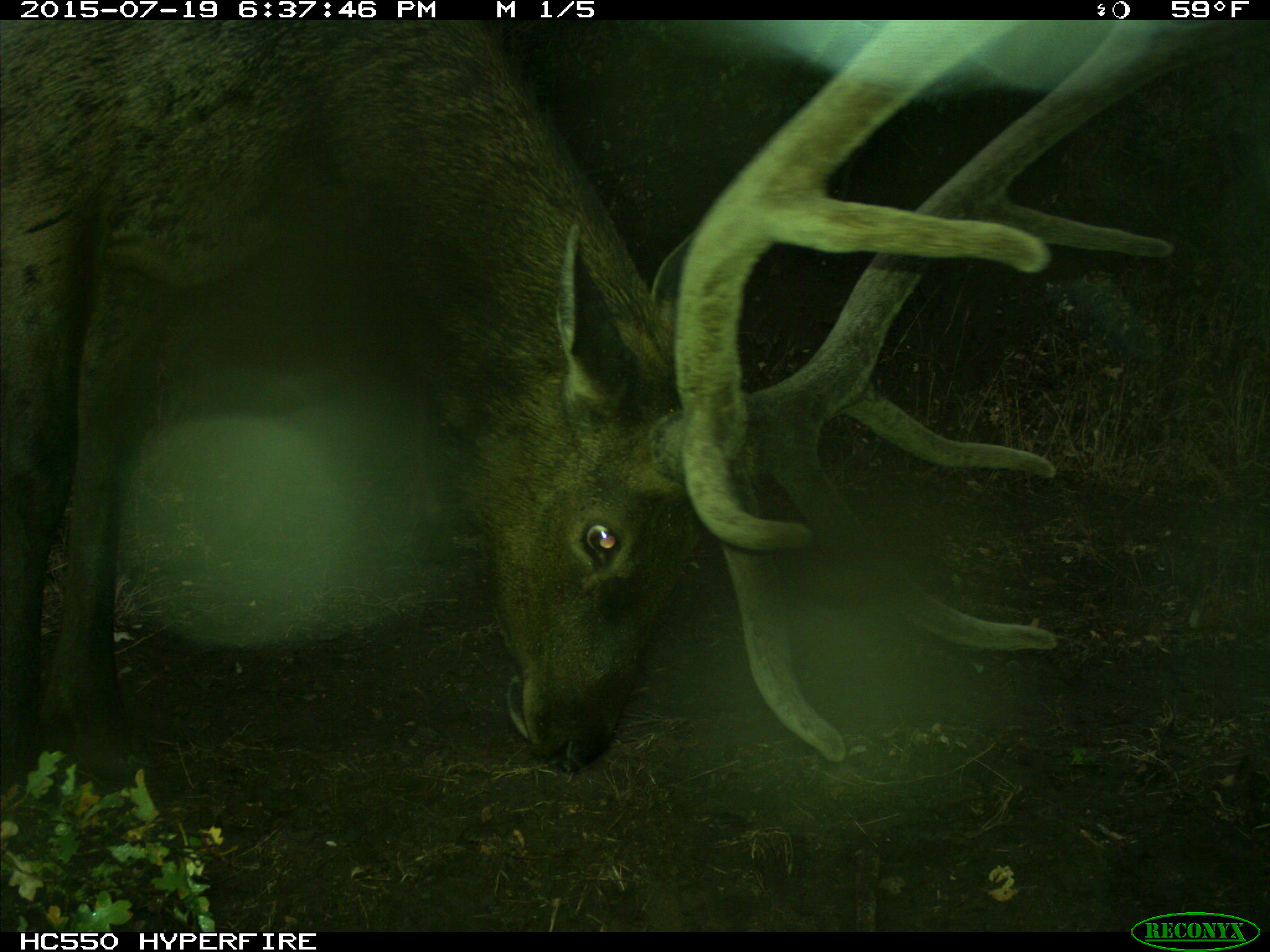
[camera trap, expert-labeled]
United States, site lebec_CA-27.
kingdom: Animalia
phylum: Chordata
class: Mammalia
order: Artiodactyla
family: Cervidae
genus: Cervus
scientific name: Cervus canadensis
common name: elk